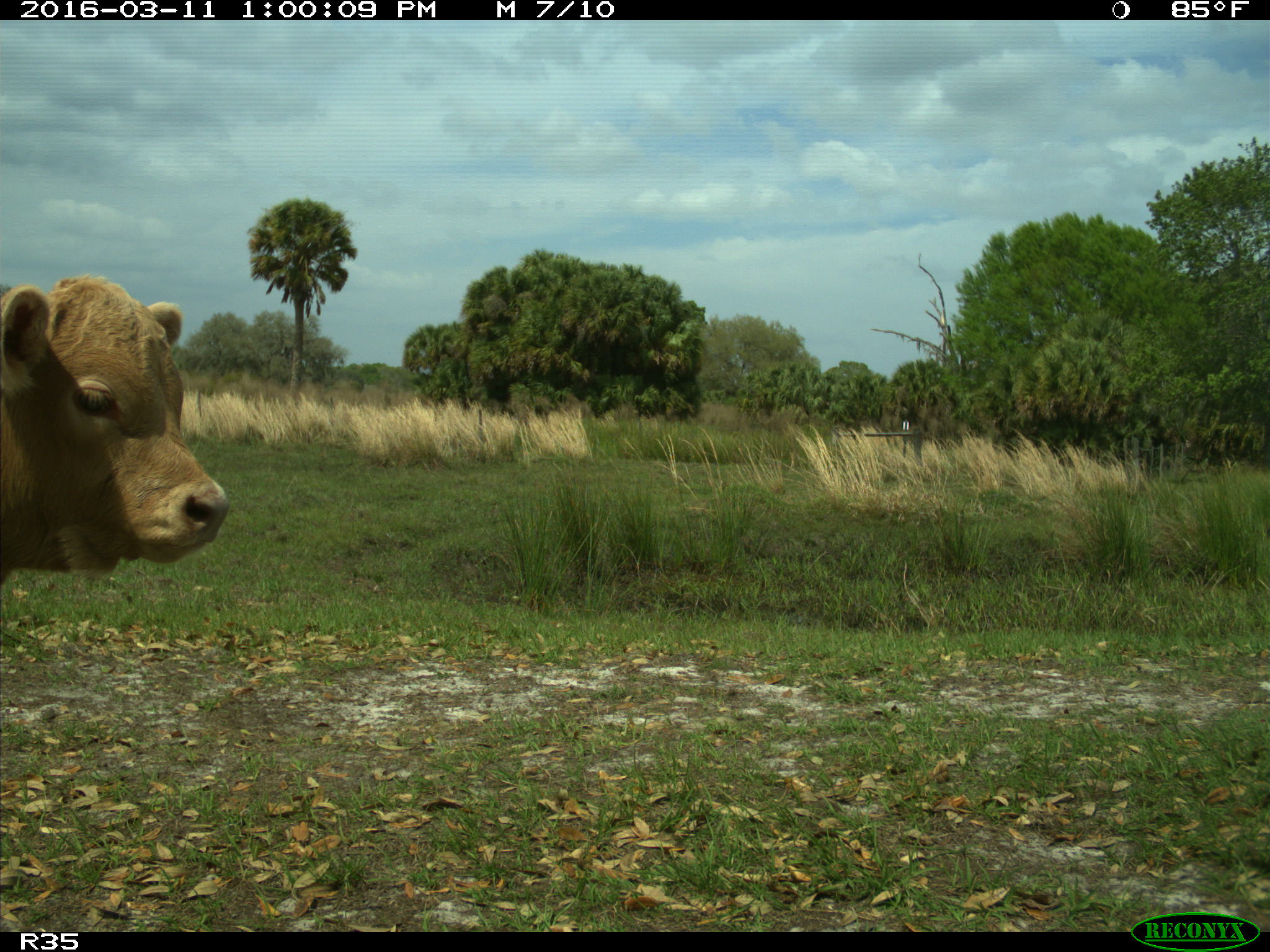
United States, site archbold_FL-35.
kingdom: Animalia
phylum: Chordata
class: Mammalia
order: Artiodactyla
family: Bovidae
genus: Bos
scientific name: Bos taurus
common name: domestic cow